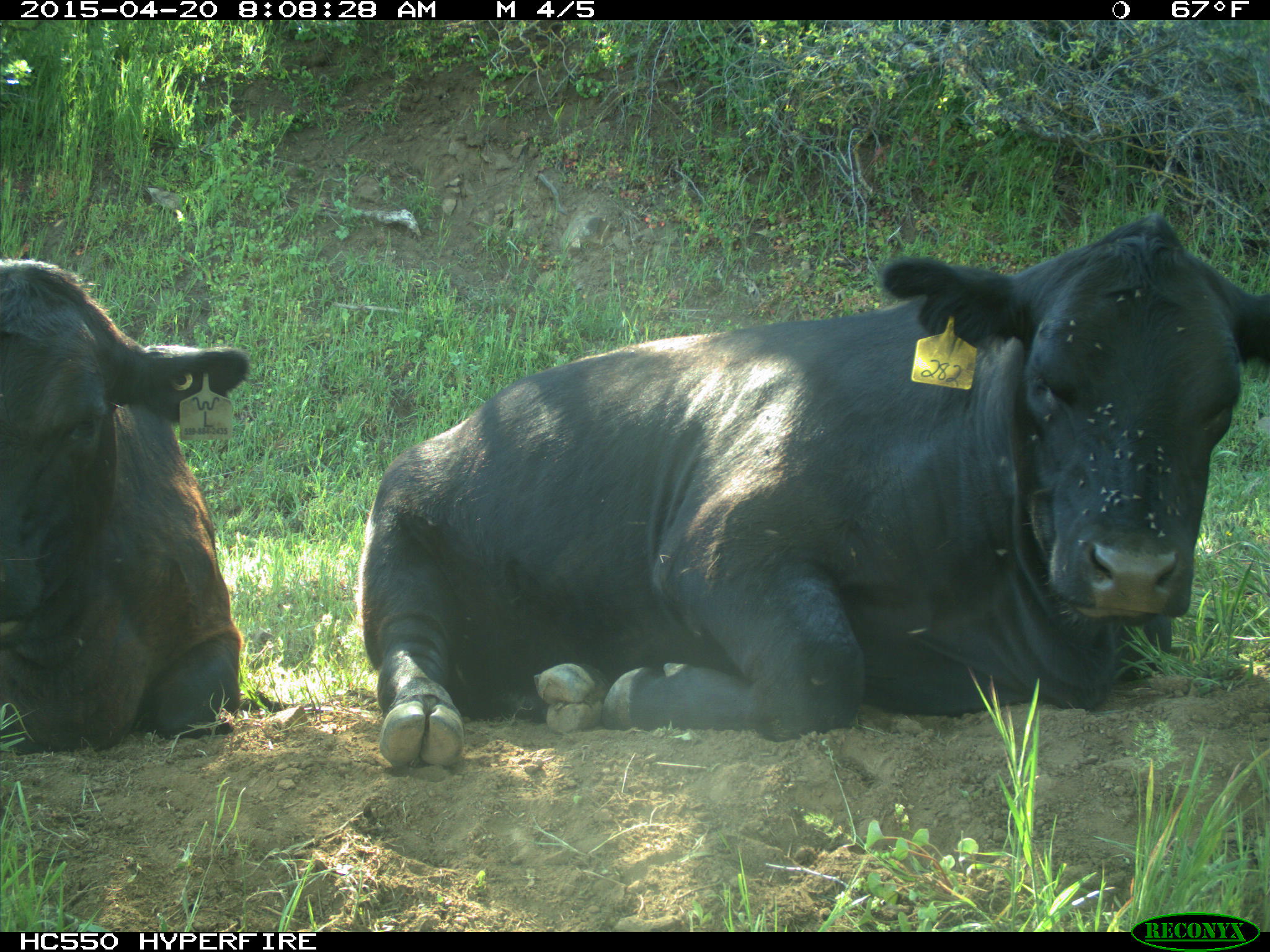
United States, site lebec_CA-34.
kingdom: Animalia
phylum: Chordata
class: Mammalia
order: Artiodactyla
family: Bovidae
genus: Bos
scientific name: Bos taurus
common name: domestic cow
Bos taurus (domestic cow).